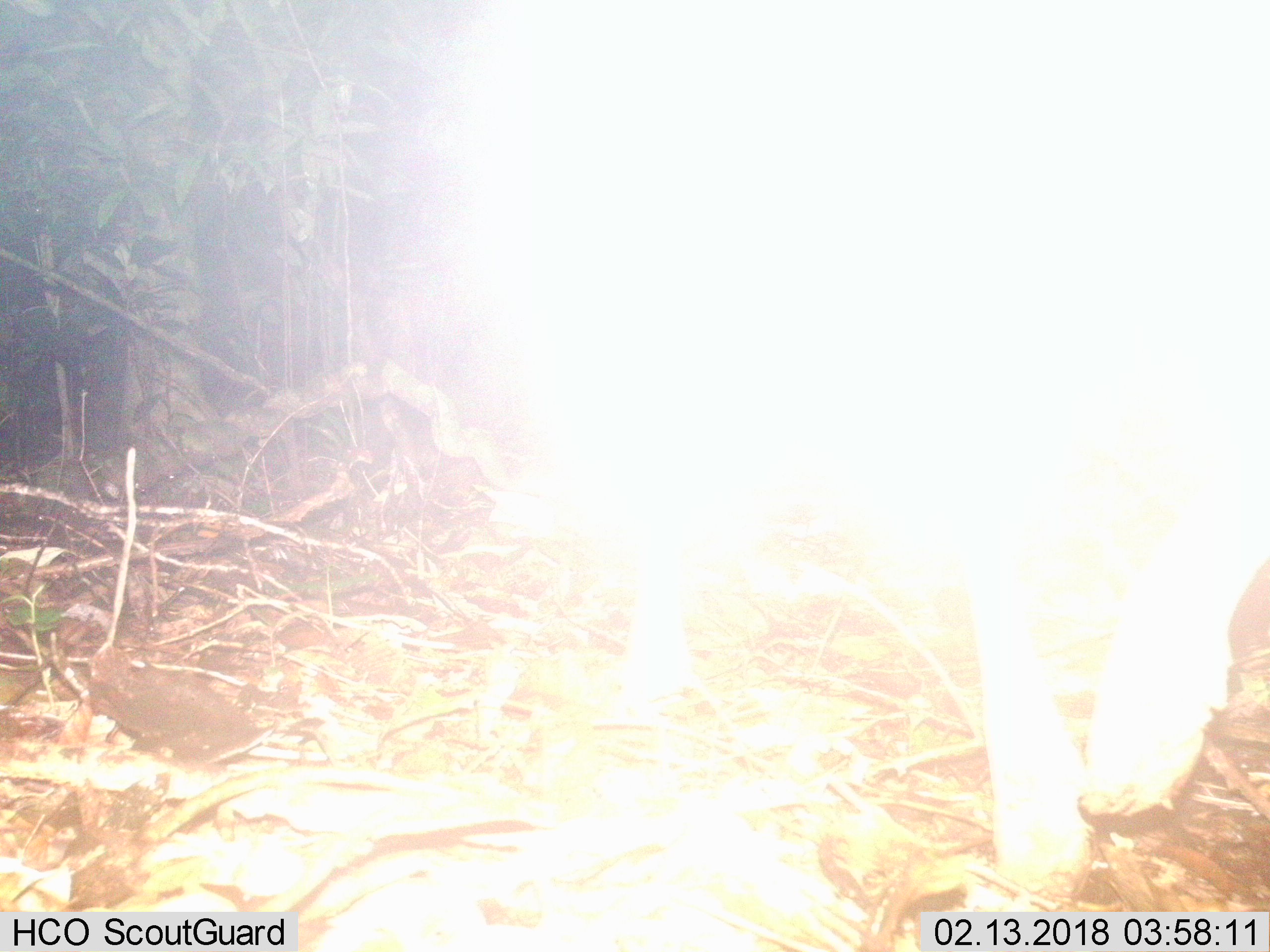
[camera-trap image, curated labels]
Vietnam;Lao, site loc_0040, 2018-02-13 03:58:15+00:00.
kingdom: Animalia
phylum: Chordata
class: Mammalia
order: Artiodactyla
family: Cervidae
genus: Rusa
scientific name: Rusa unicolor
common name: sambar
Sambar (Rusa unicolor). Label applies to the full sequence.